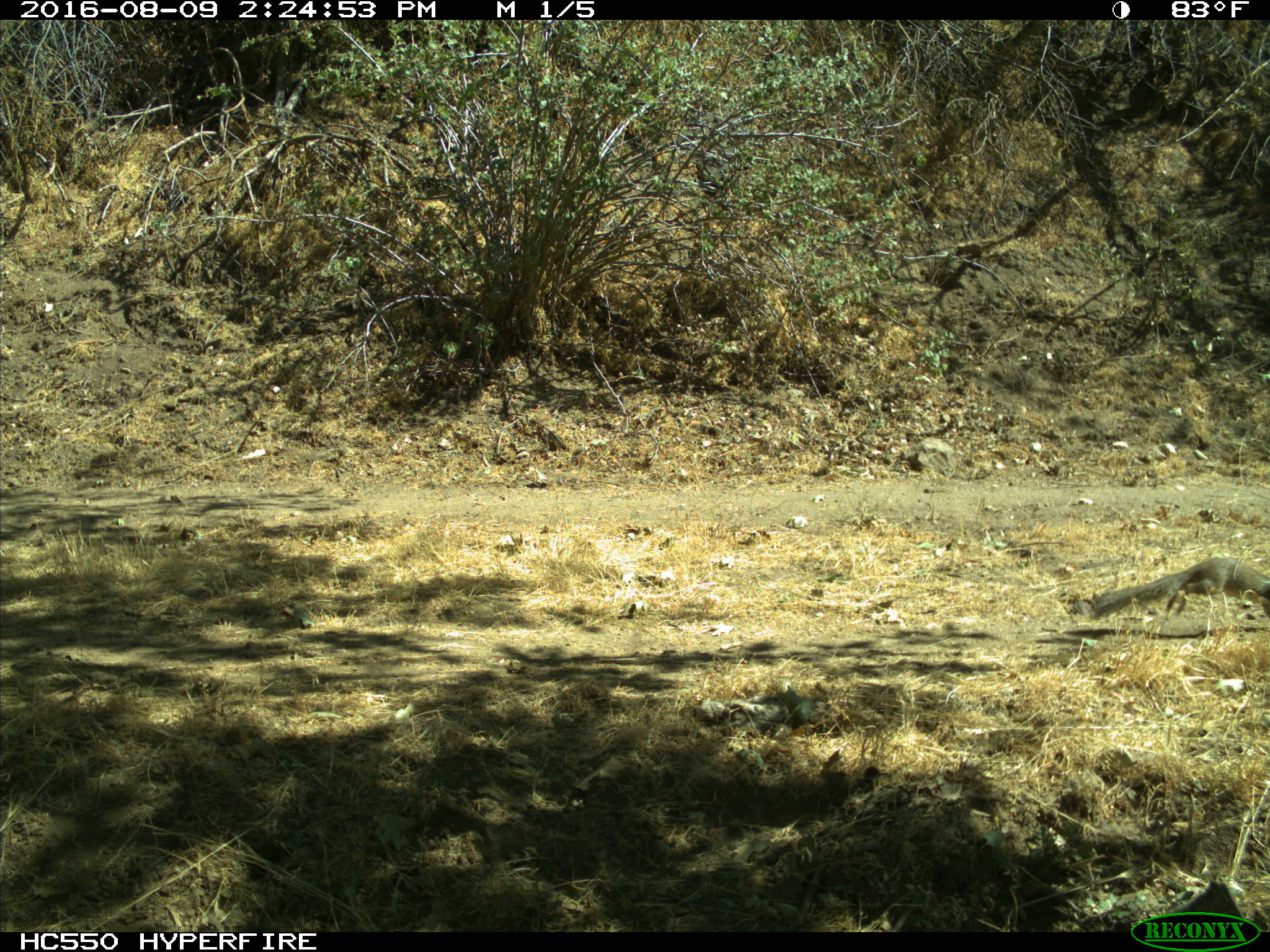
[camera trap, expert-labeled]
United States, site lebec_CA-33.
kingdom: Animalia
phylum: Chordata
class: Mammalia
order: Rodentia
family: Sciuridae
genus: Sciurus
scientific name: Sciurus carolinensis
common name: eastern gray squirrel